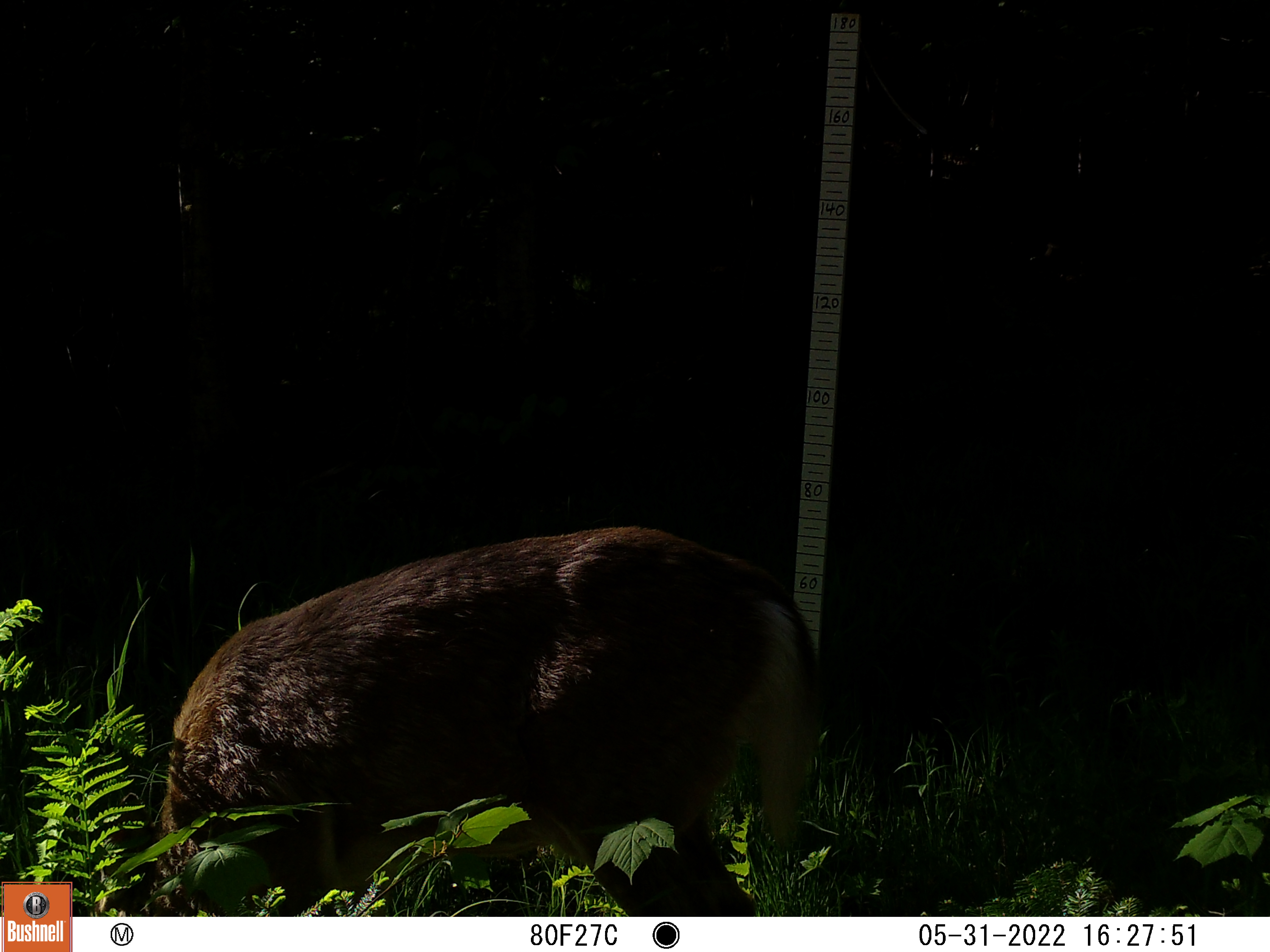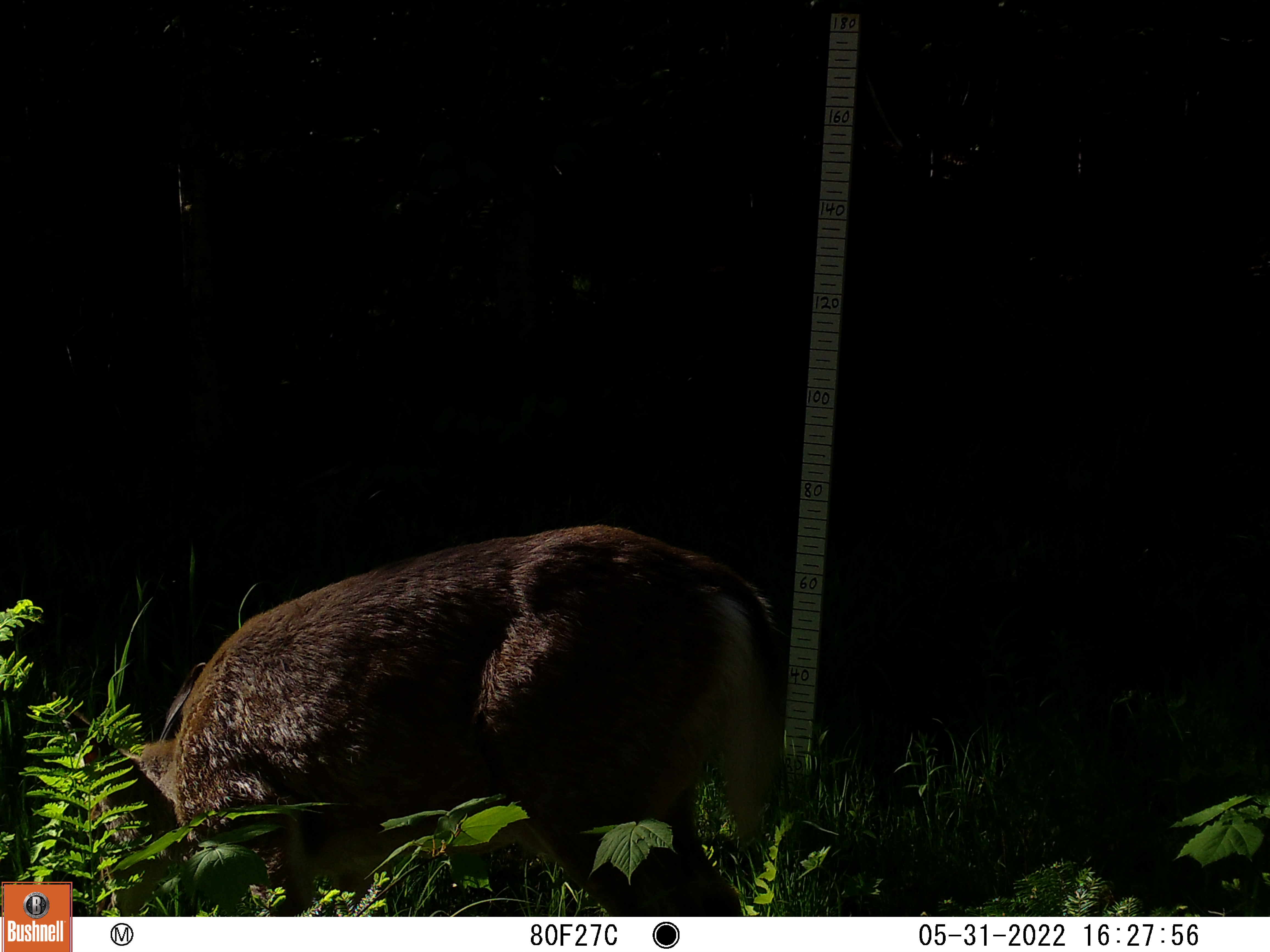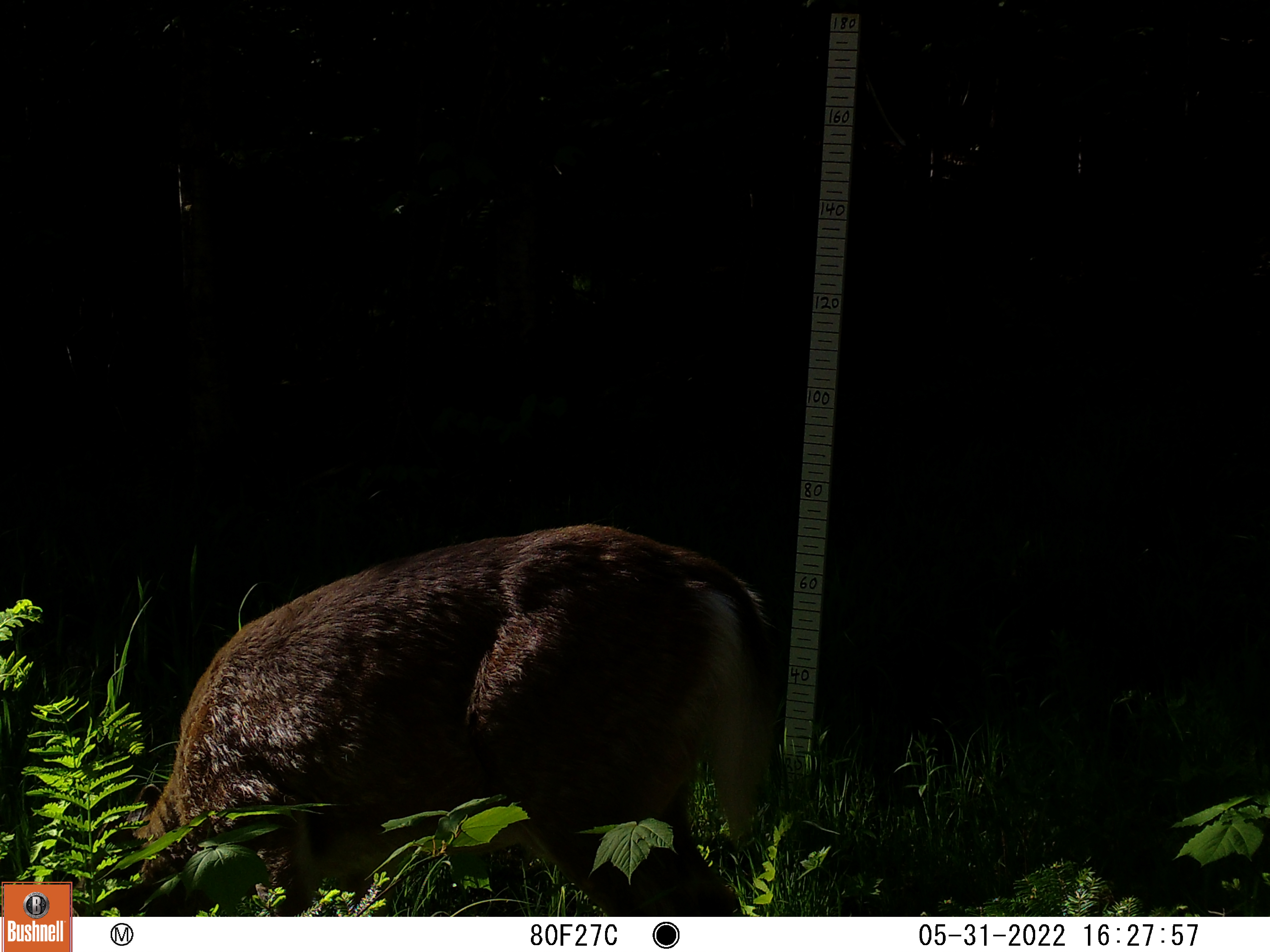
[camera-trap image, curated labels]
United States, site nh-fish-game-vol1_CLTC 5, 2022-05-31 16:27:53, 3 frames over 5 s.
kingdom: Animalia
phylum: Chordata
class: Mammalia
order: Artiodactyla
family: Cervidae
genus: Odocoileus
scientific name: Odocoileus virginianus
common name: white-tailed deer